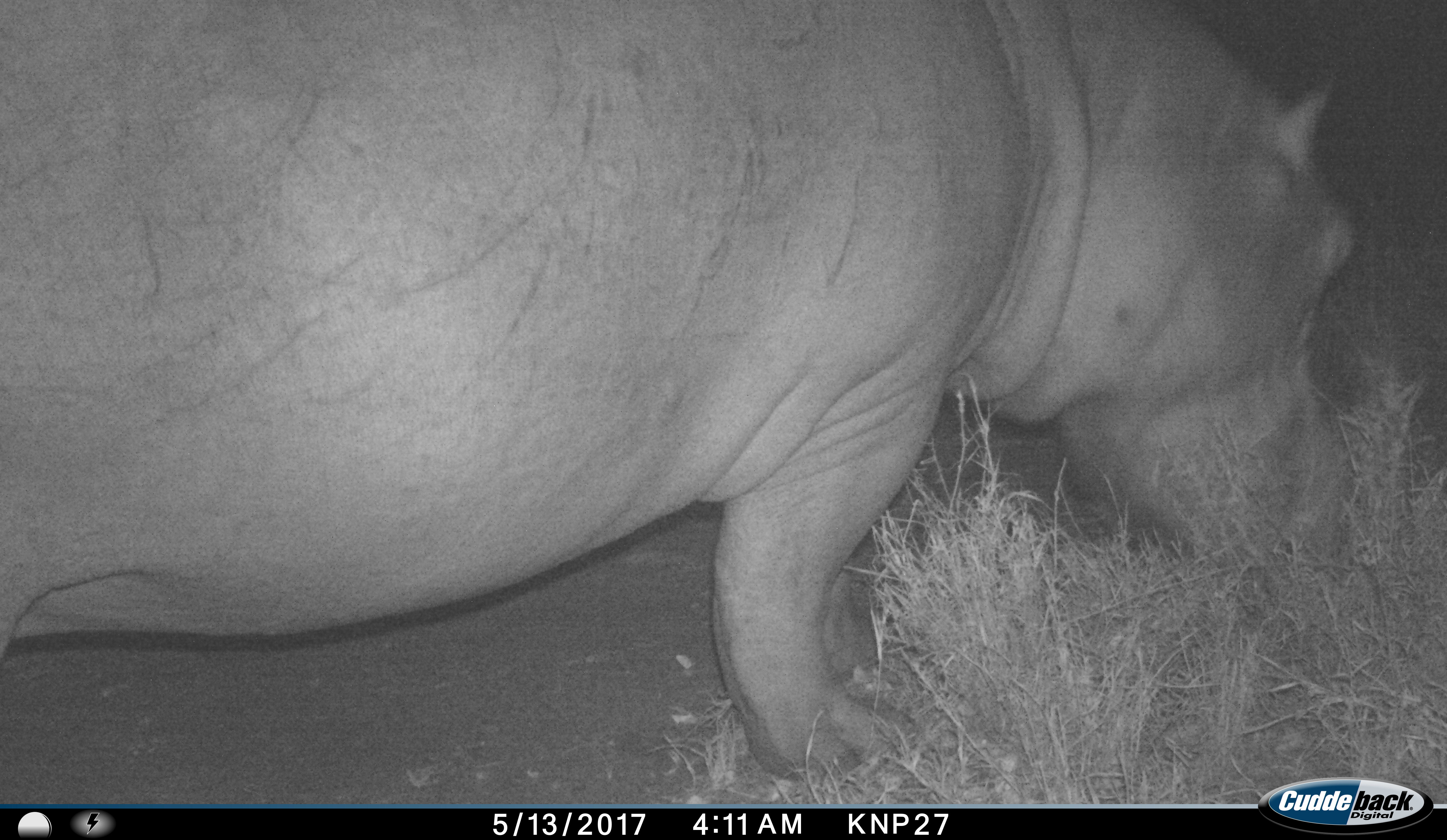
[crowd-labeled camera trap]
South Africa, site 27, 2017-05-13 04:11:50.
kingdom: Animalia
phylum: Chordata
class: Mammalia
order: Artiodactyla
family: Hippopotamidae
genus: Hippopotamus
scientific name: Hippopotamus amphibius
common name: hippopotamus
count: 1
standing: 10%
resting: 0%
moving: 10%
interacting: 0%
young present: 0%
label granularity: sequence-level